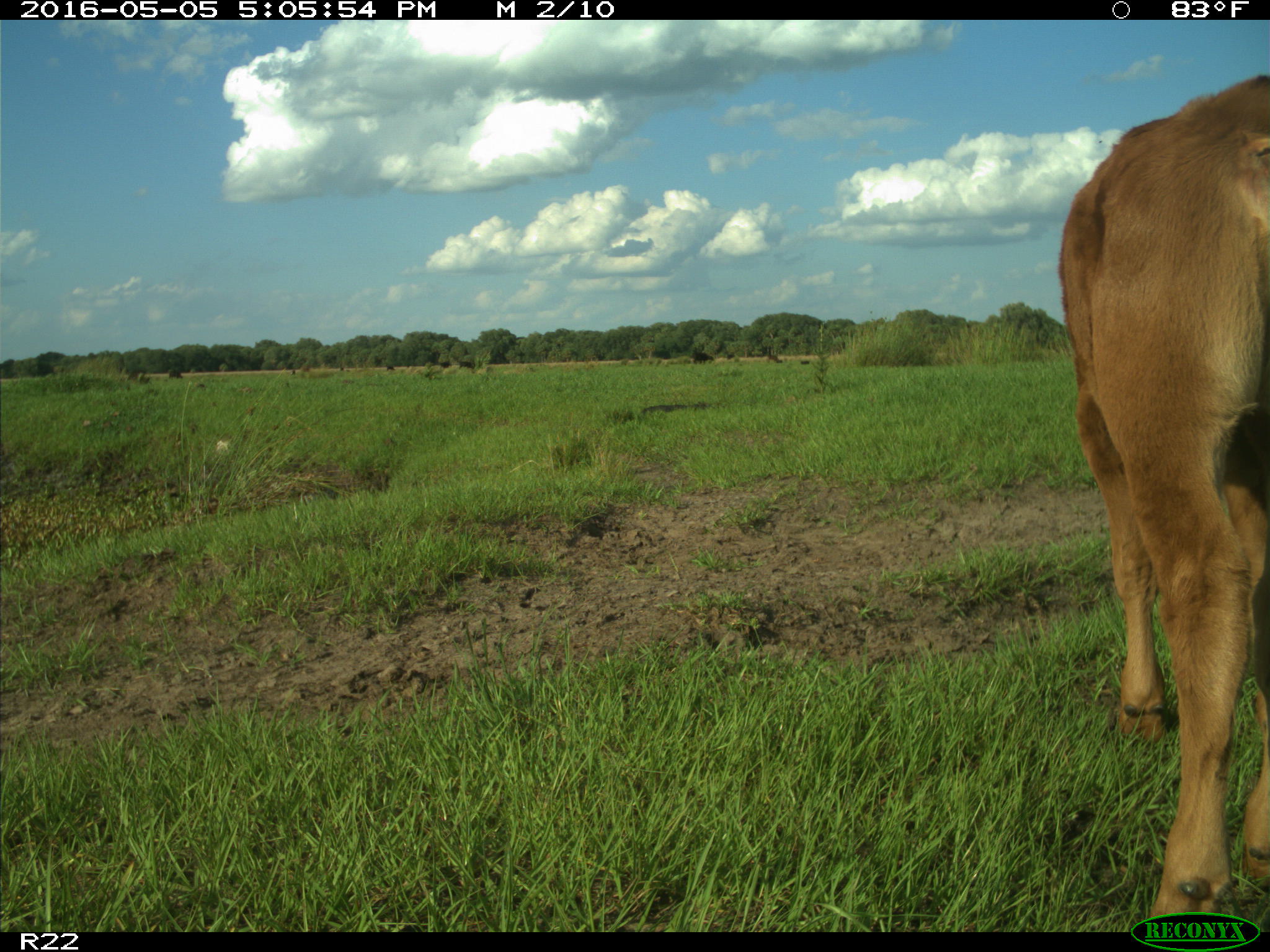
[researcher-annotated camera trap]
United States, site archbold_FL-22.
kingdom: Animalia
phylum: Chordata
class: Mammalia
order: Artiodactyla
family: Bovidae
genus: Bos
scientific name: Bos taurus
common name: domestic cow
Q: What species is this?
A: Bos taurus (domestic cow).